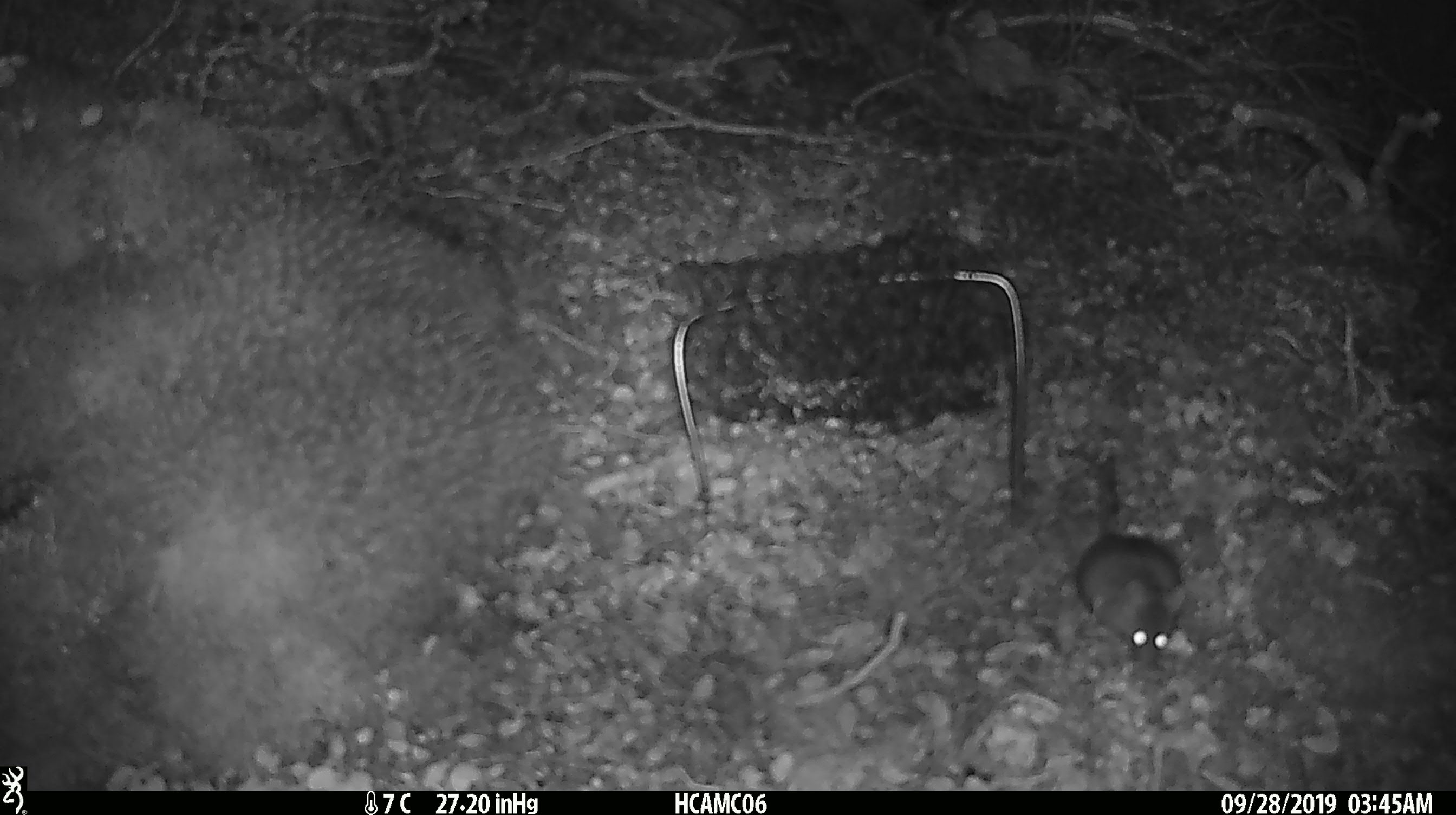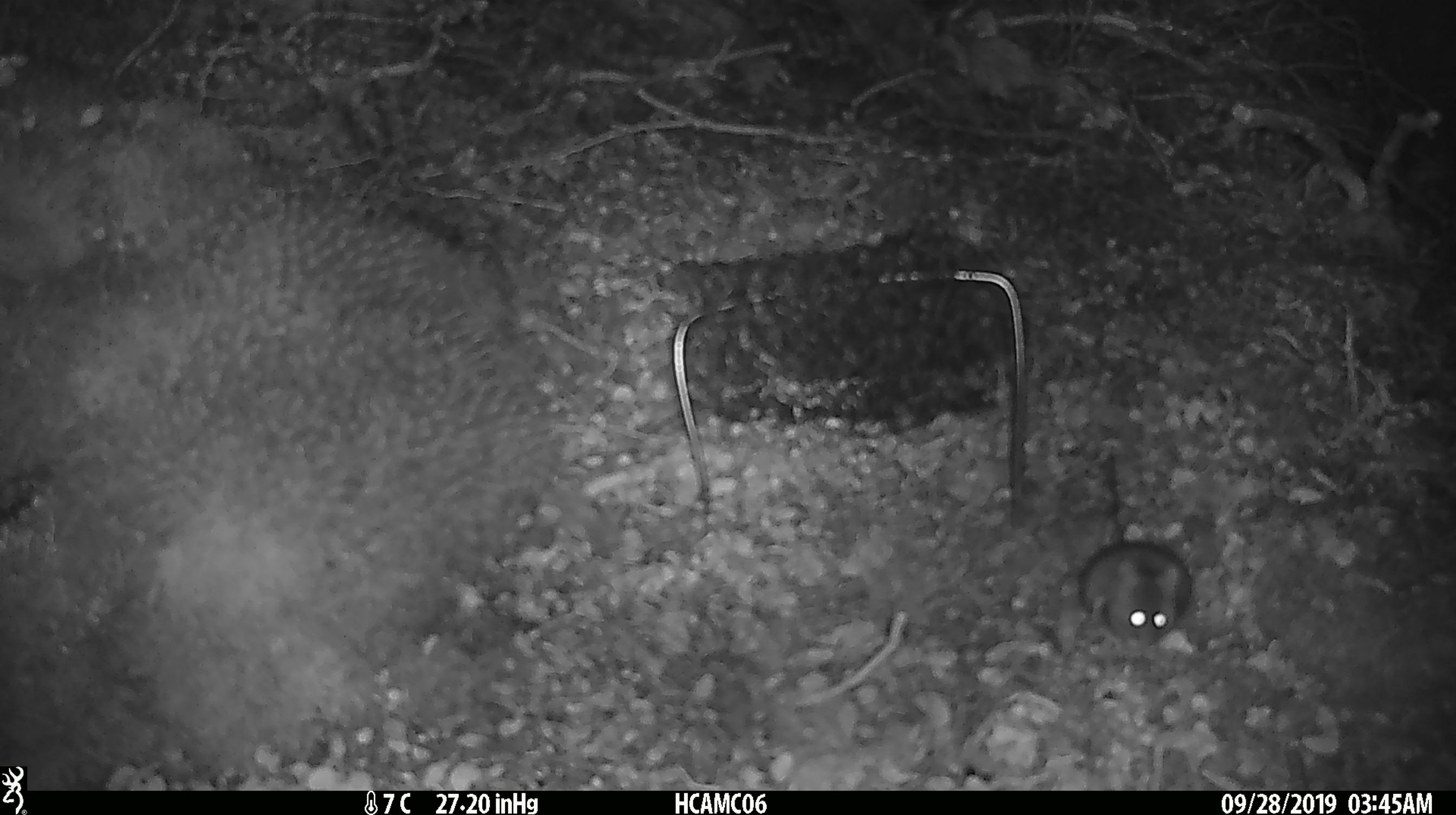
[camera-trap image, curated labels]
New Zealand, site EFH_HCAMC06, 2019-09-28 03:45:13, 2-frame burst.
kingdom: Animalia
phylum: Chordata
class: Mammalia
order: Rodentia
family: Muridae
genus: Mus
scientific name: Mus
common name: mouse